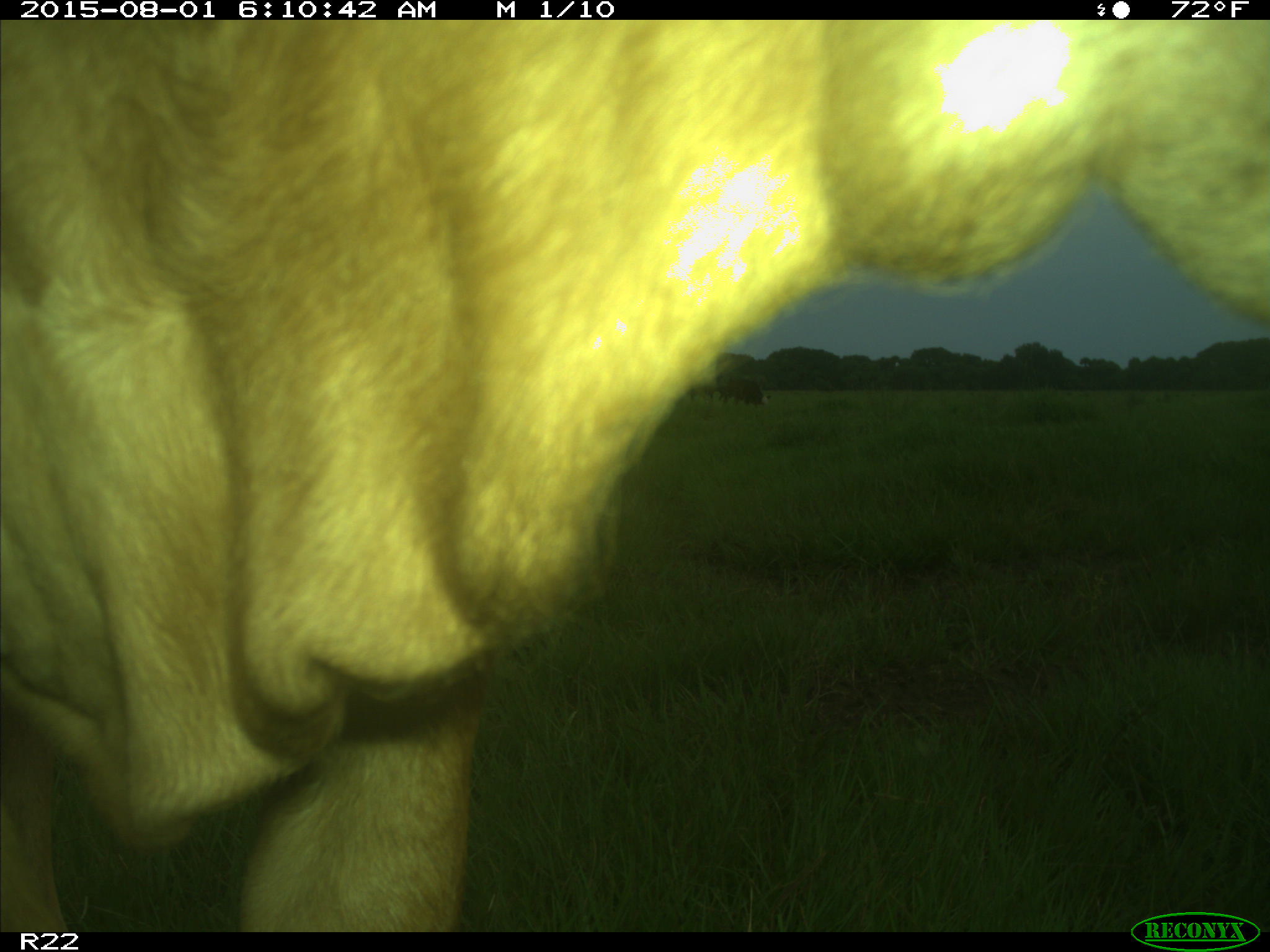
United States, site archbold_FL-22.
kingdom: Animalia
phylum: Chordata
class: Mammalia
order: Artiodactyla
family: Bovidae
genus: Bos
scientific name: Bos taurus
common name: domestic cow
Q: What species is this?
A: Bos taurus (domestic cow).